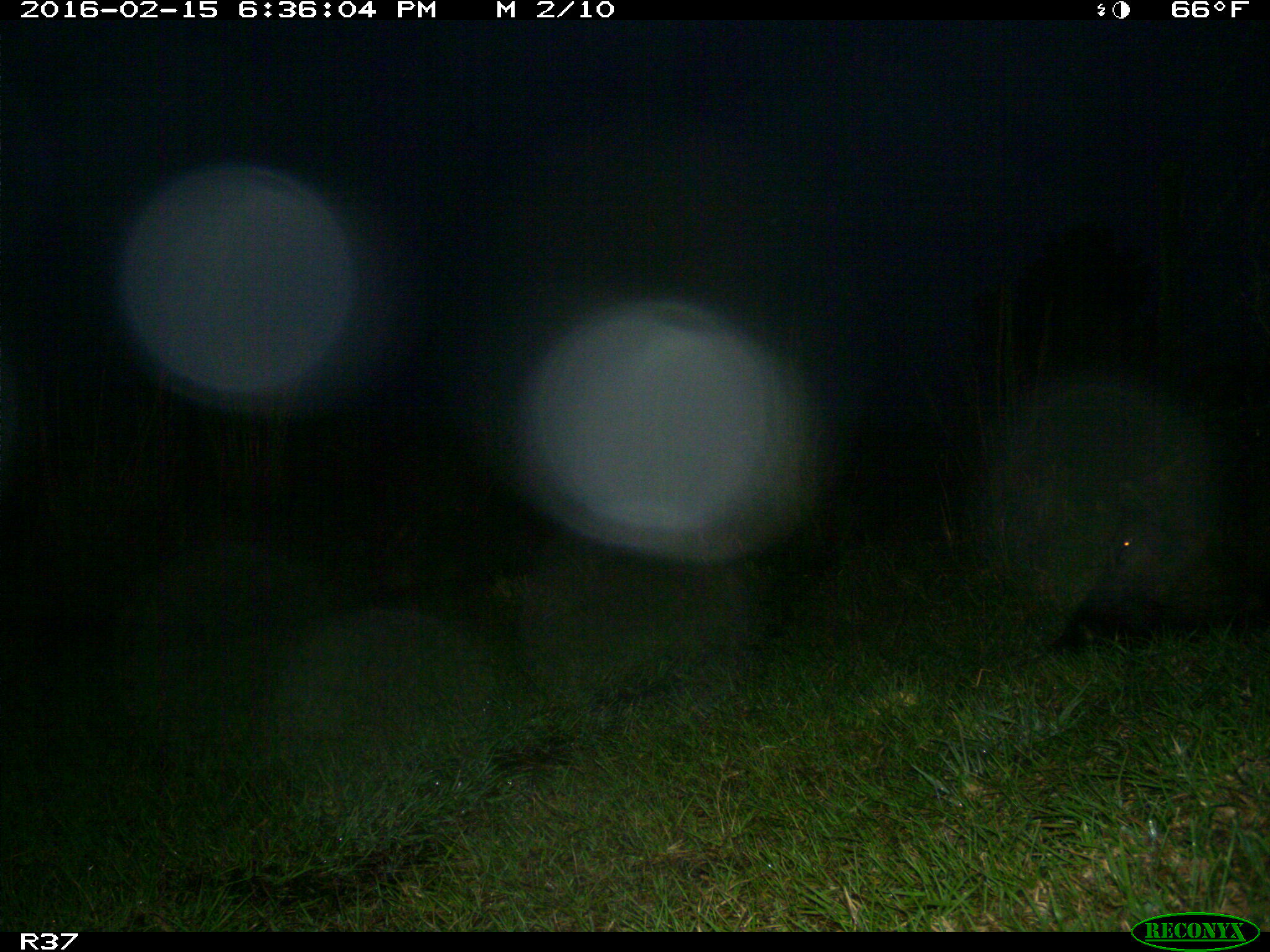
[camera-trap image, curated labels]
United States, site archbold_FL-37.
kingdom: Animalia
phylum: Chordata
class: Mammalia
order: Artiodactyla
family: Suidae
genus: Sus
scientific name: Sus scrofa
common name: wild boar